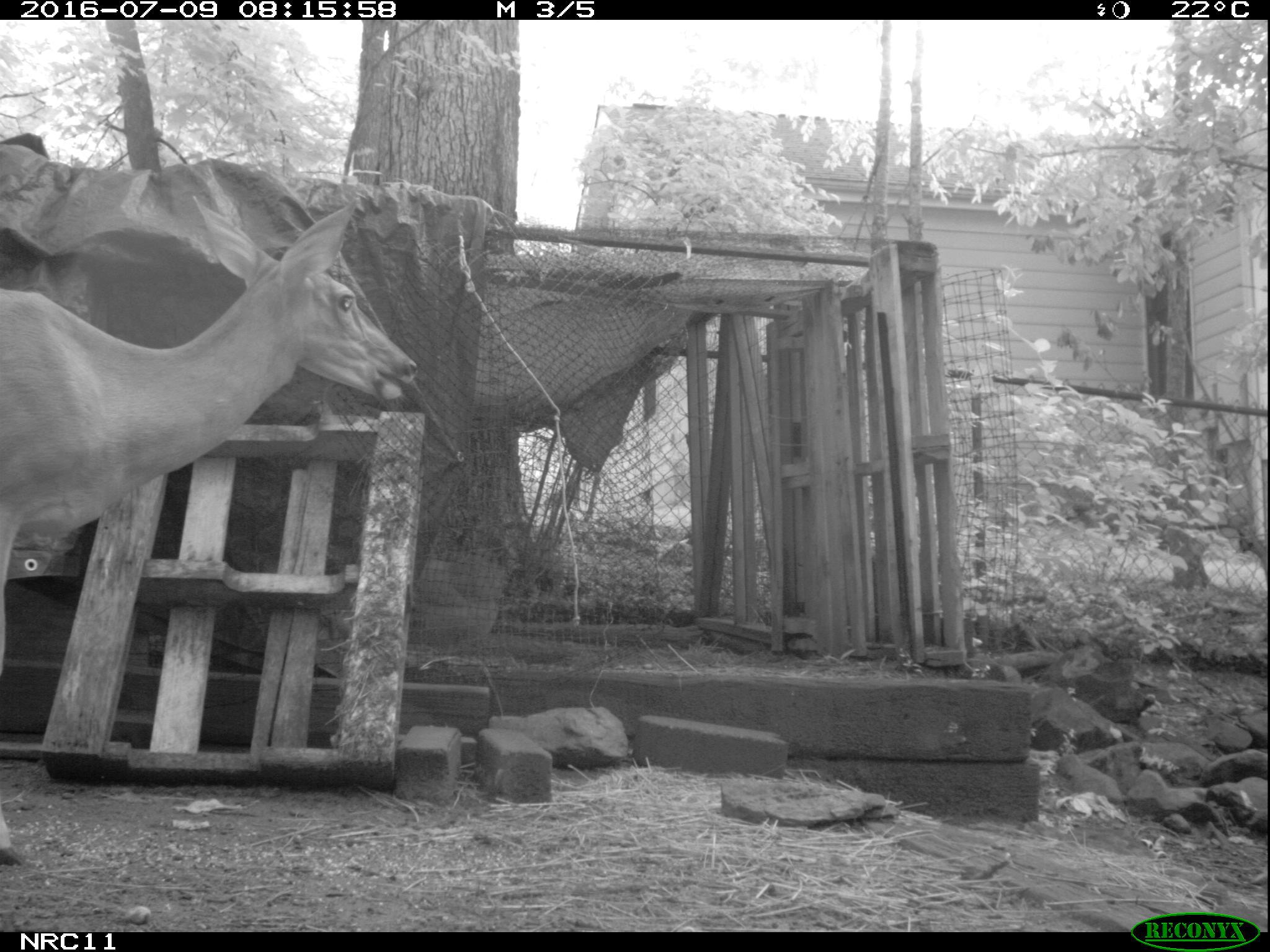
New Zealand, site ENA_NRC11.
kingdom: Animalia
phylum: Chordata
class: Mammalia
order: Artiodactyla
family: Cervidae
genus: Odocoileus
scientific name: Odocoileus virginianus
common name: white-tailed deer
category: white tailed deer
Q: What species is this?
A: White tailed deer (white-tailed deer) (Odocoileus virginianus).